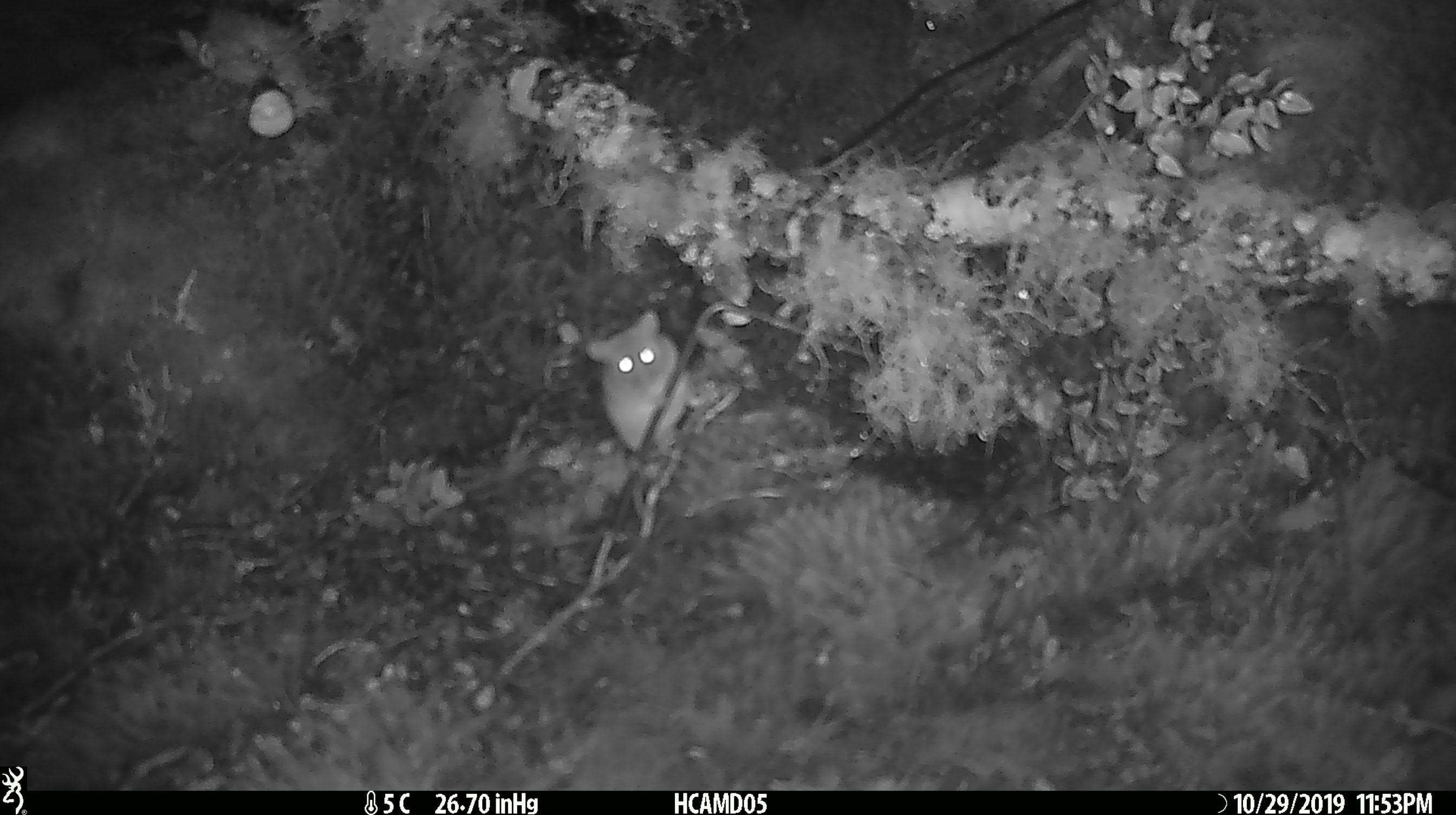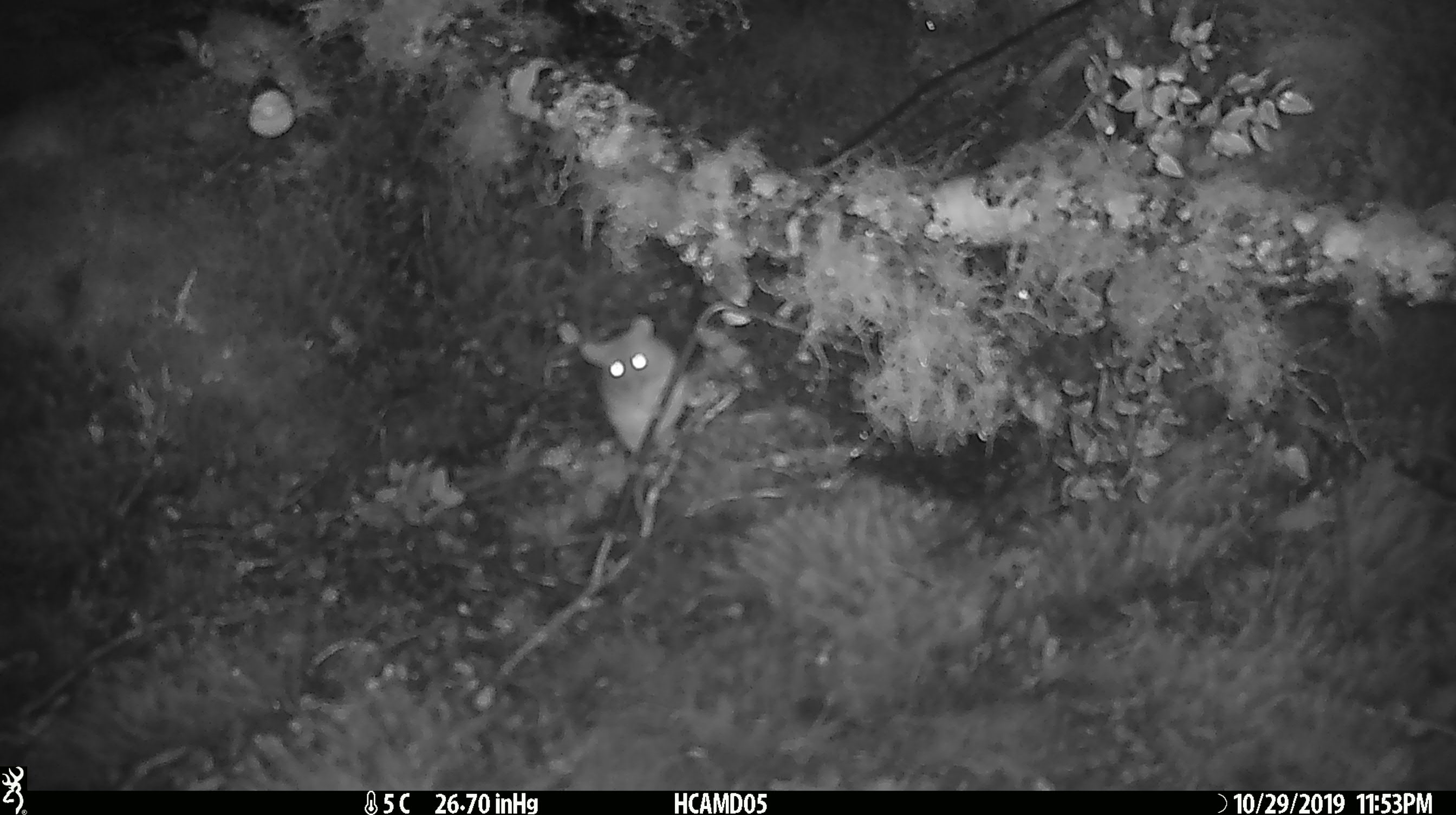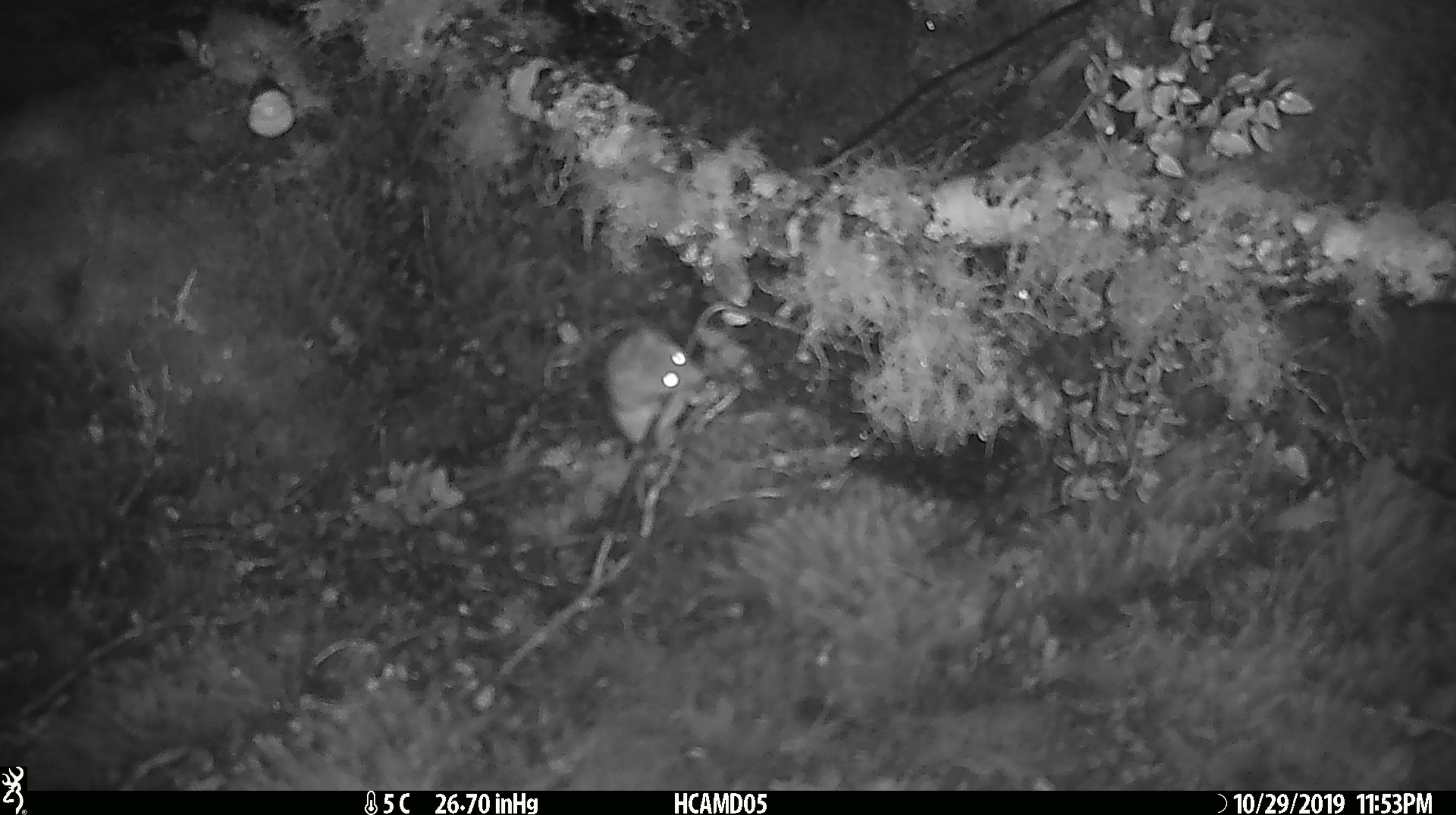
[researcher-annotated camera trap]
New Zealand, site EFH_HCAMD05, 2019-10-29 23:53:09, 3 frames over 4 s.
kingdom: Animalia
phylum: Chordata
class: Mammalia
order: Rodentia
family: Muridae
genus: Mus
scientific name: Mus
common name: mouse